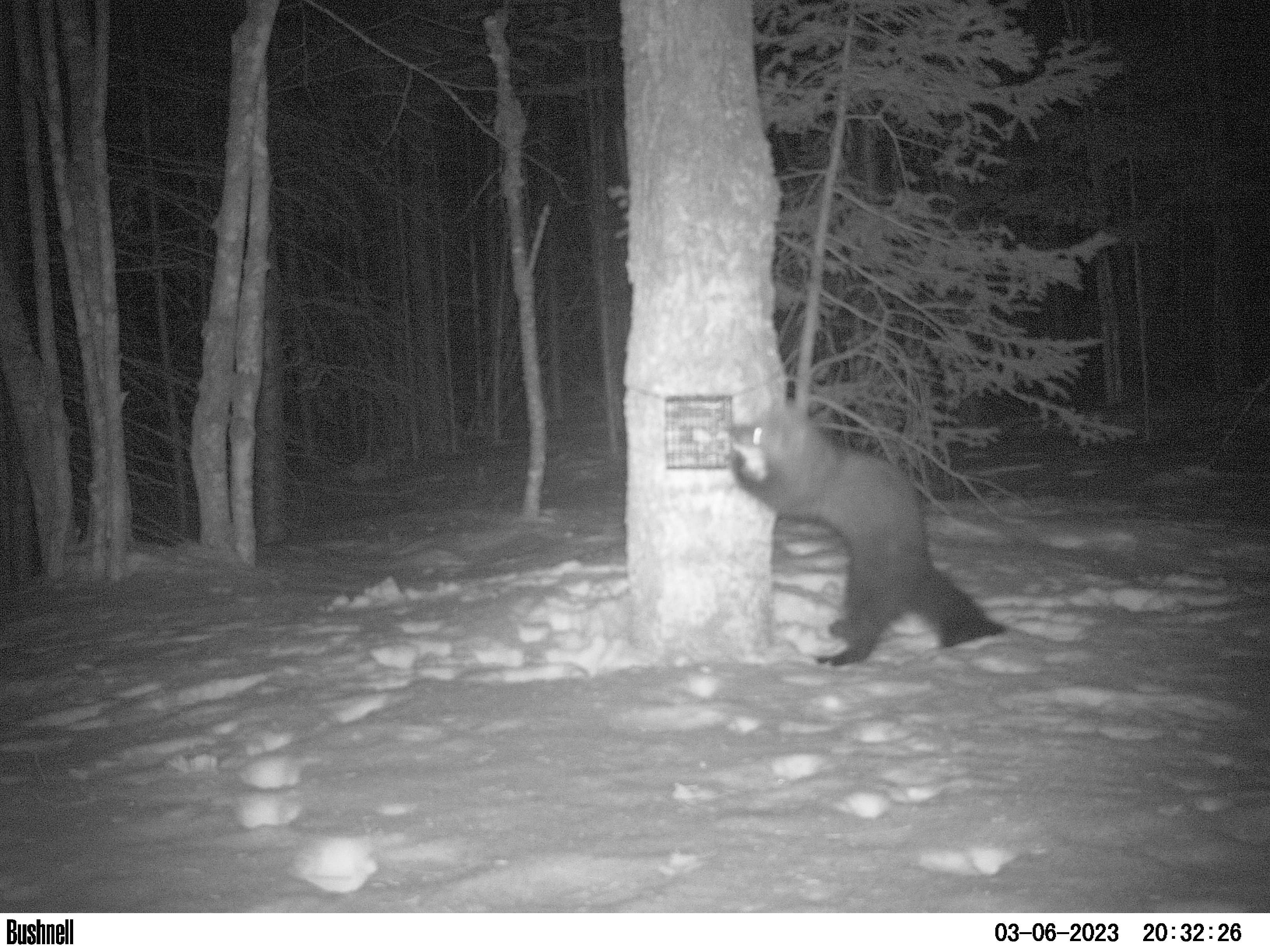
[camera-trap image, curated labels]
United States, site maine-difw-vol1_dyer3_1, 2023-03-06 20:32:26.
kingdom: Animalia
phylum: Chordata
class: Mammalia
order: Carnivora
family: Mustelidae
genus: Pekania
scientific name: Pekania pennanti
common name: fisher